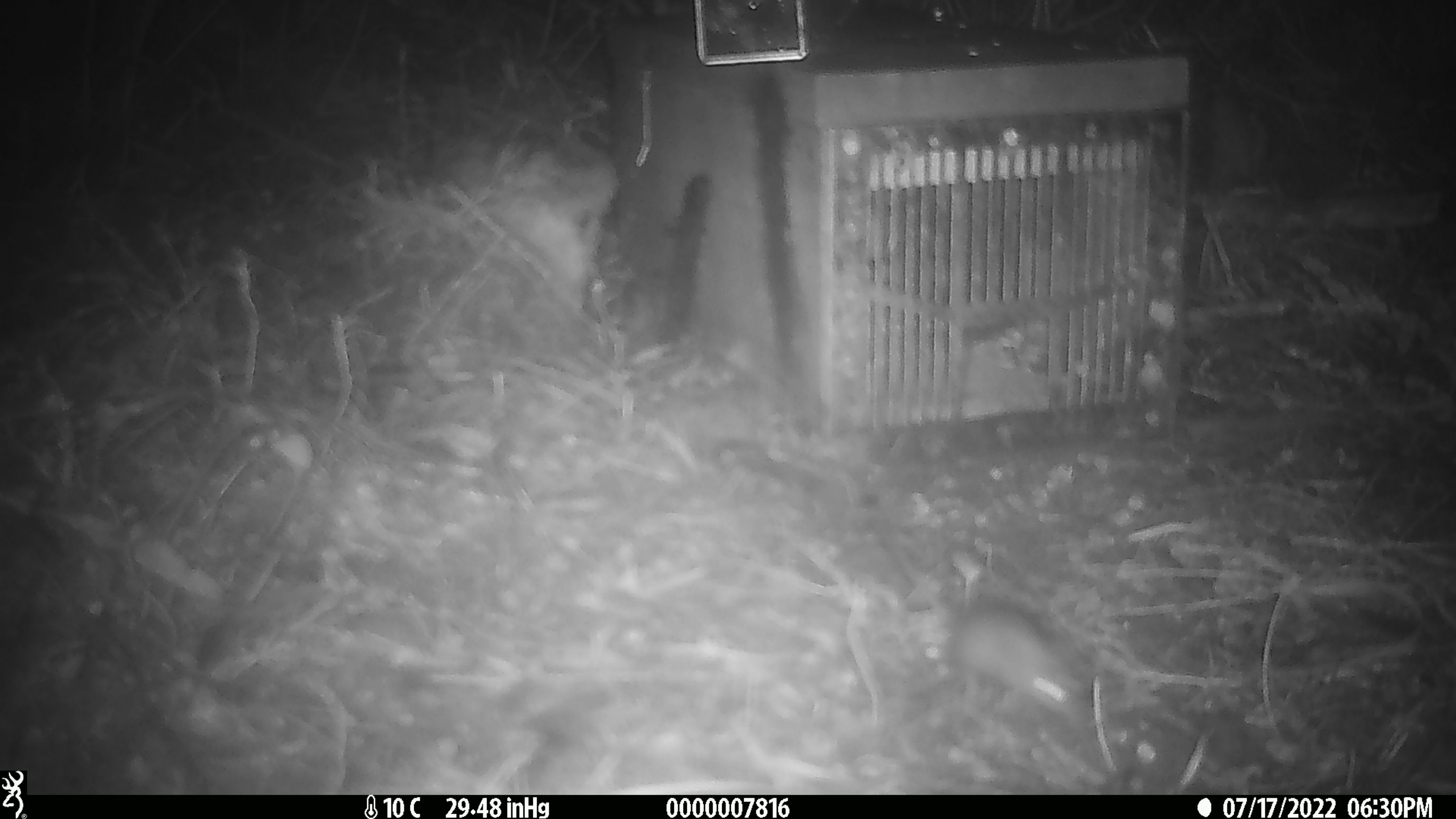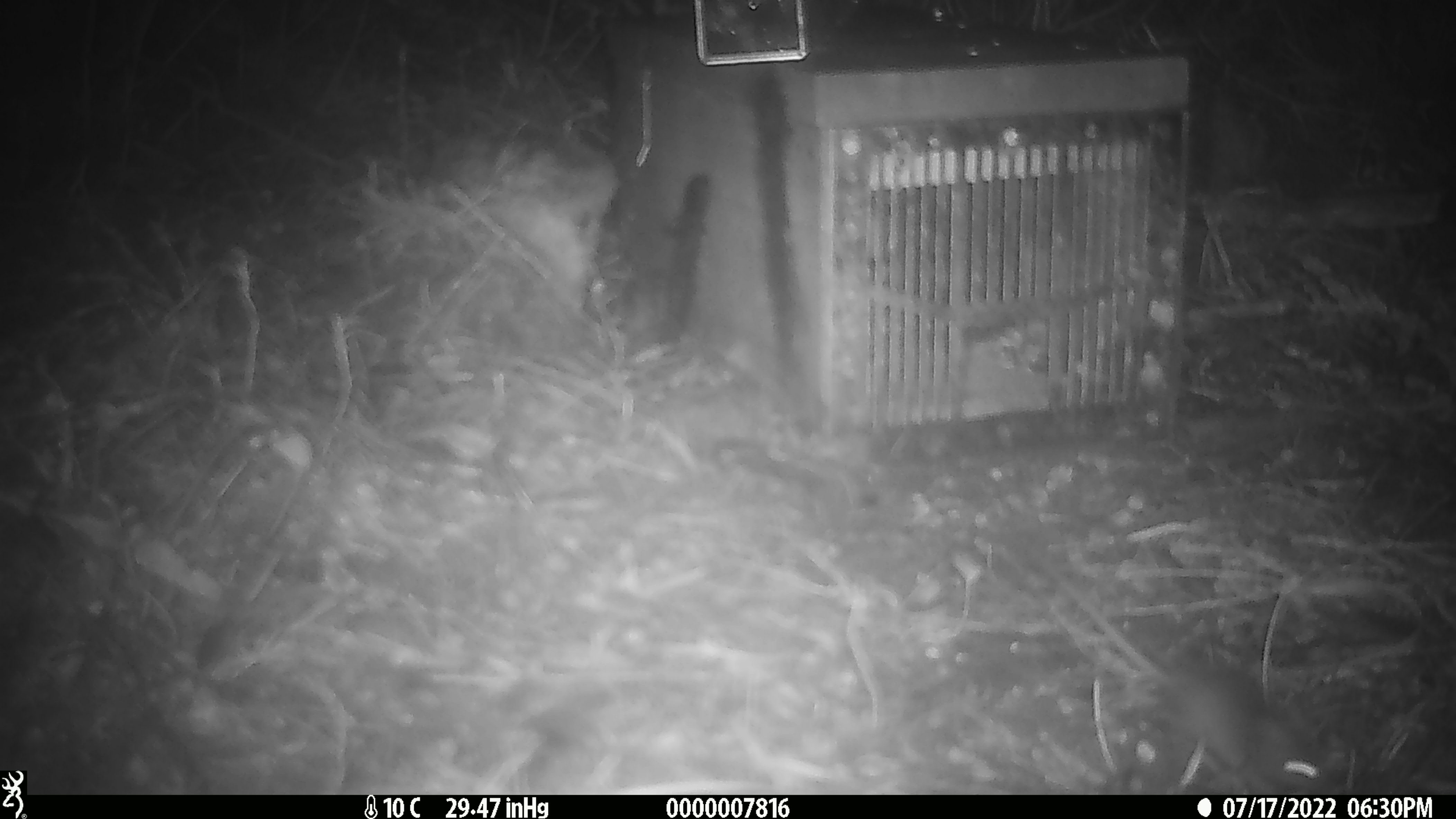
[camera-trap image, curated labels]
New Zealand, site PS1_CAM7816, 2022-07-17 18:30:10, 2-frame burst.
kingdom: Animalia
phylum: Chordata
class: Mammalia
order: Rodentia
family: Muridae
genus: Mus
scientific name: Mus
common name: mouse